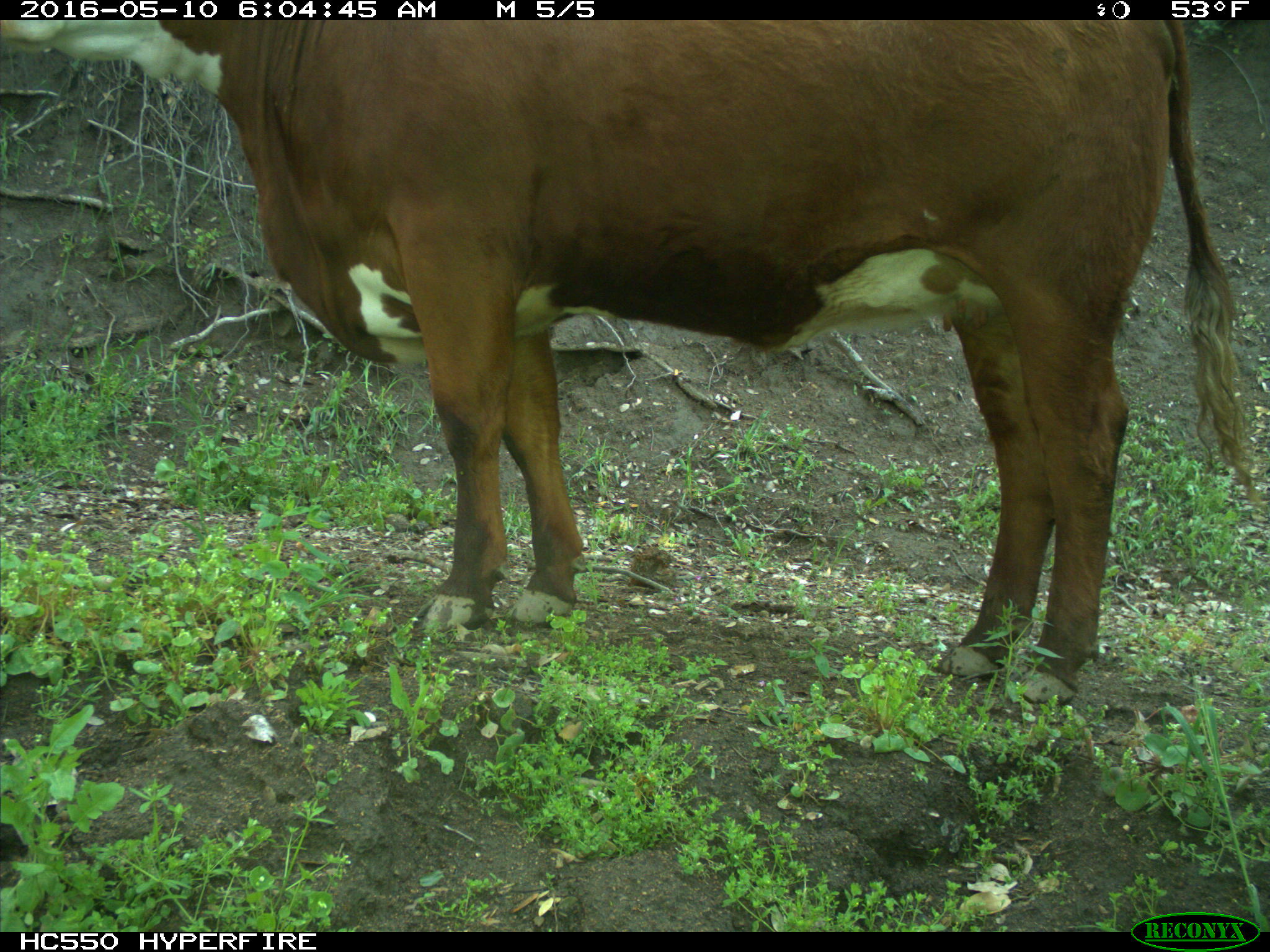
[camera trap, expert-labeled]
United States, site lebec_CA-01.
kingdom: Animalia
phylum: Chordata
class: Mammalia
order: Artiodactyla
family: Bovidae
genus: Bos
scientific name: Bos taurus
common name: domestic cow